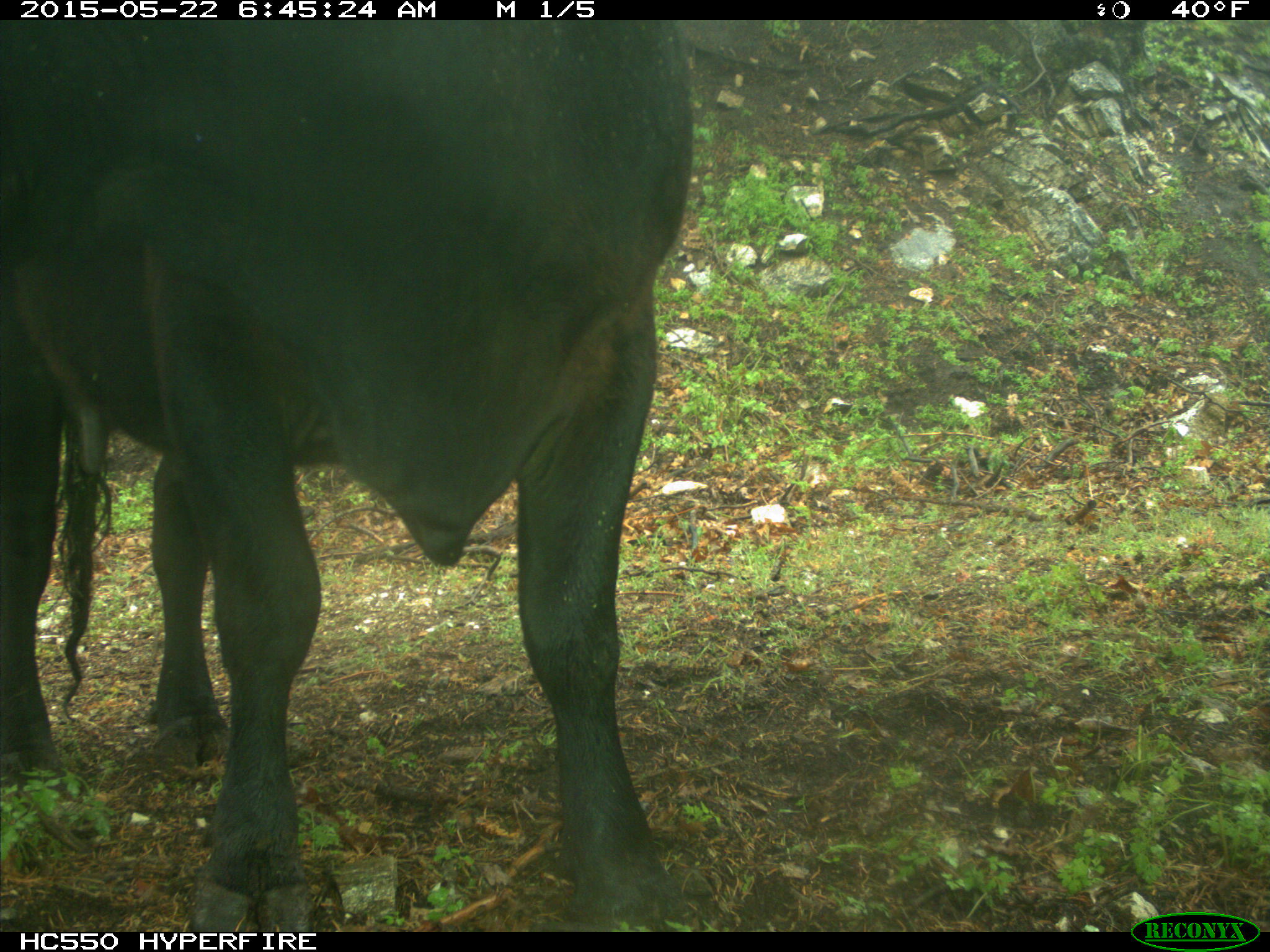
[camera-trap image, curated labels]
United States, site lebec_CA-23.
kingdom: Animalia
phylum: Chordata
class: Mammalia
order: Artiodactyla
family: Bovidae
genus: Bos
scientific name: Bos taurus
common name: domestic cow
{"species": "Bos taurus (domestic cow)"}